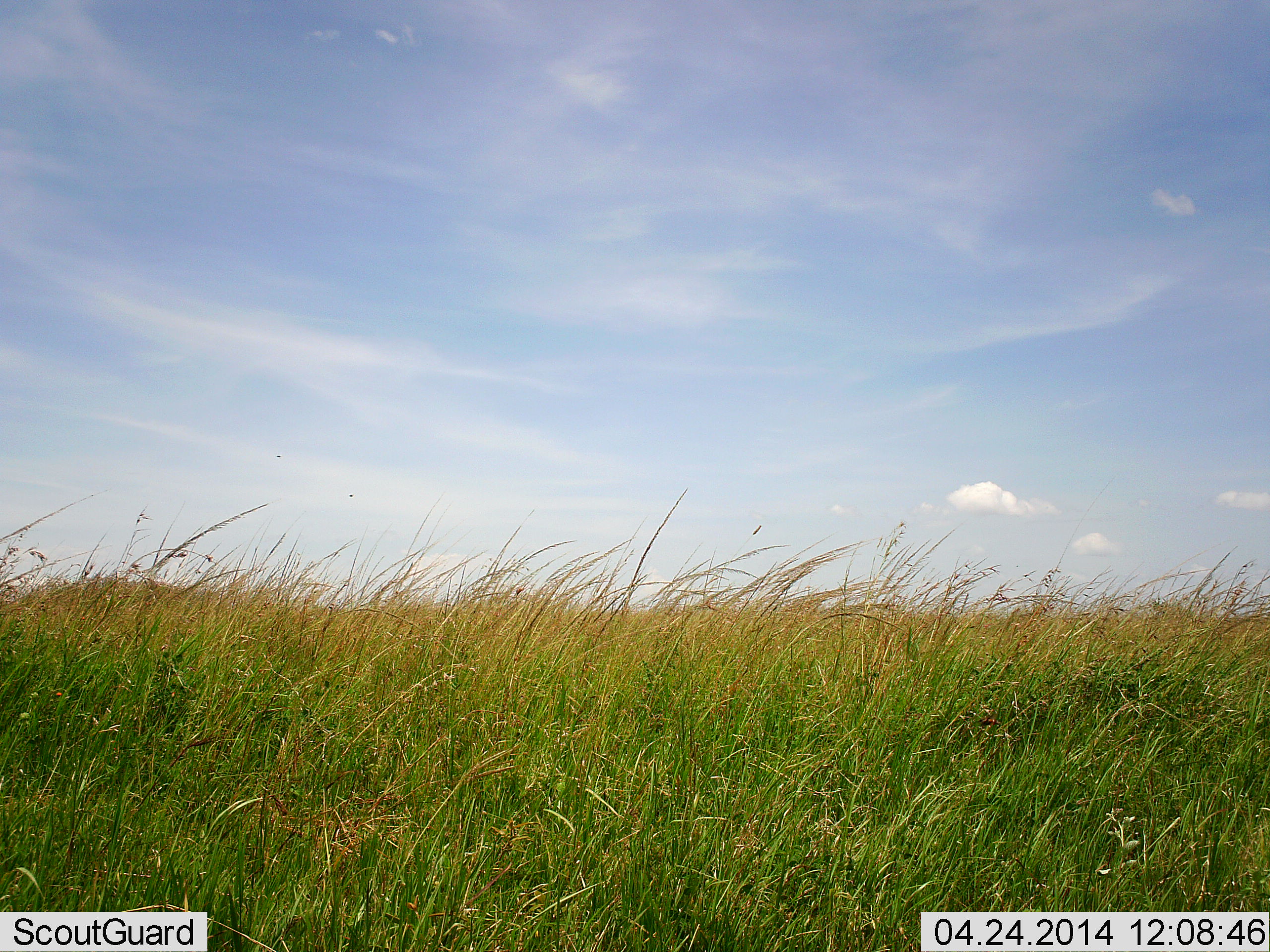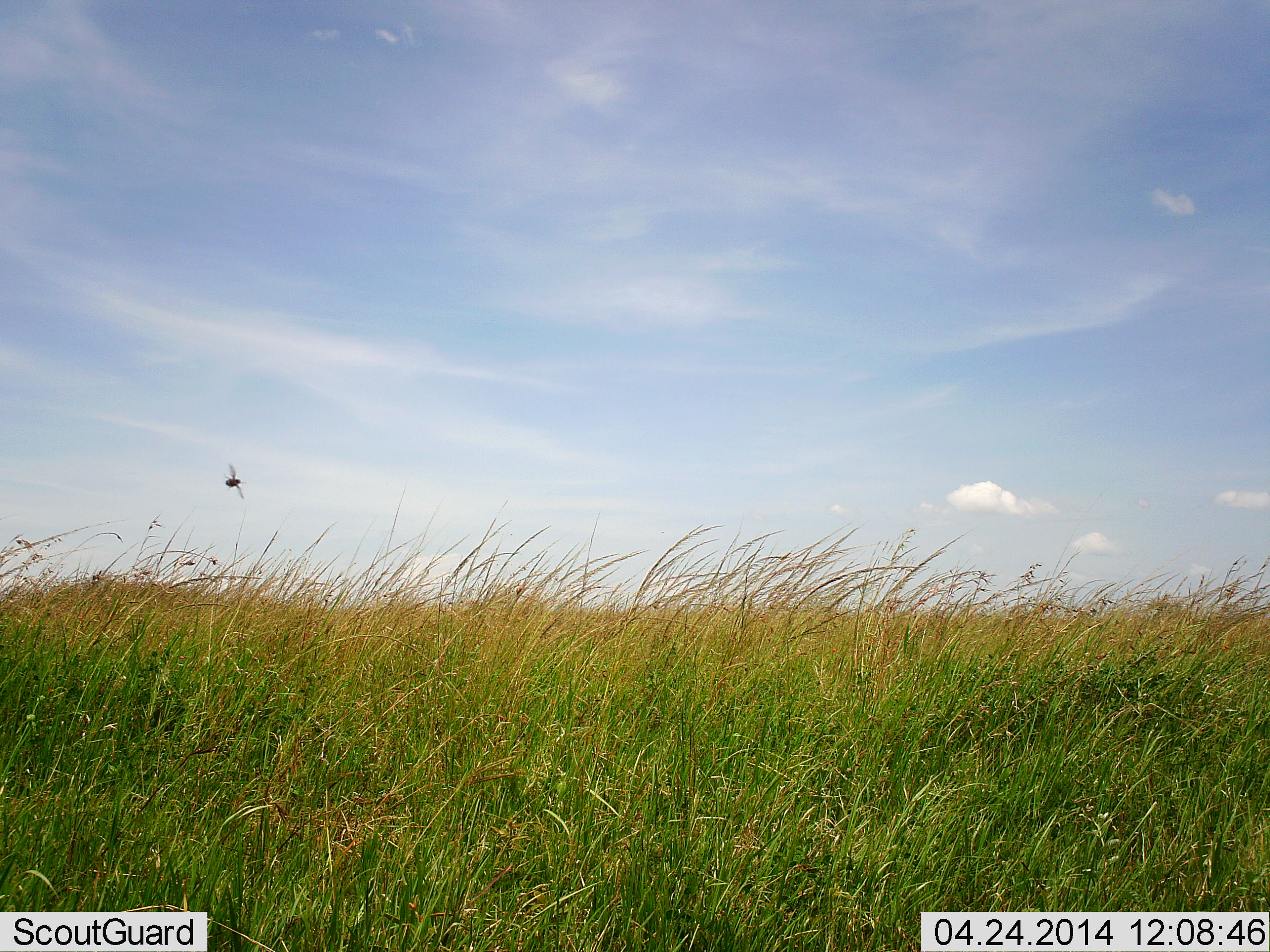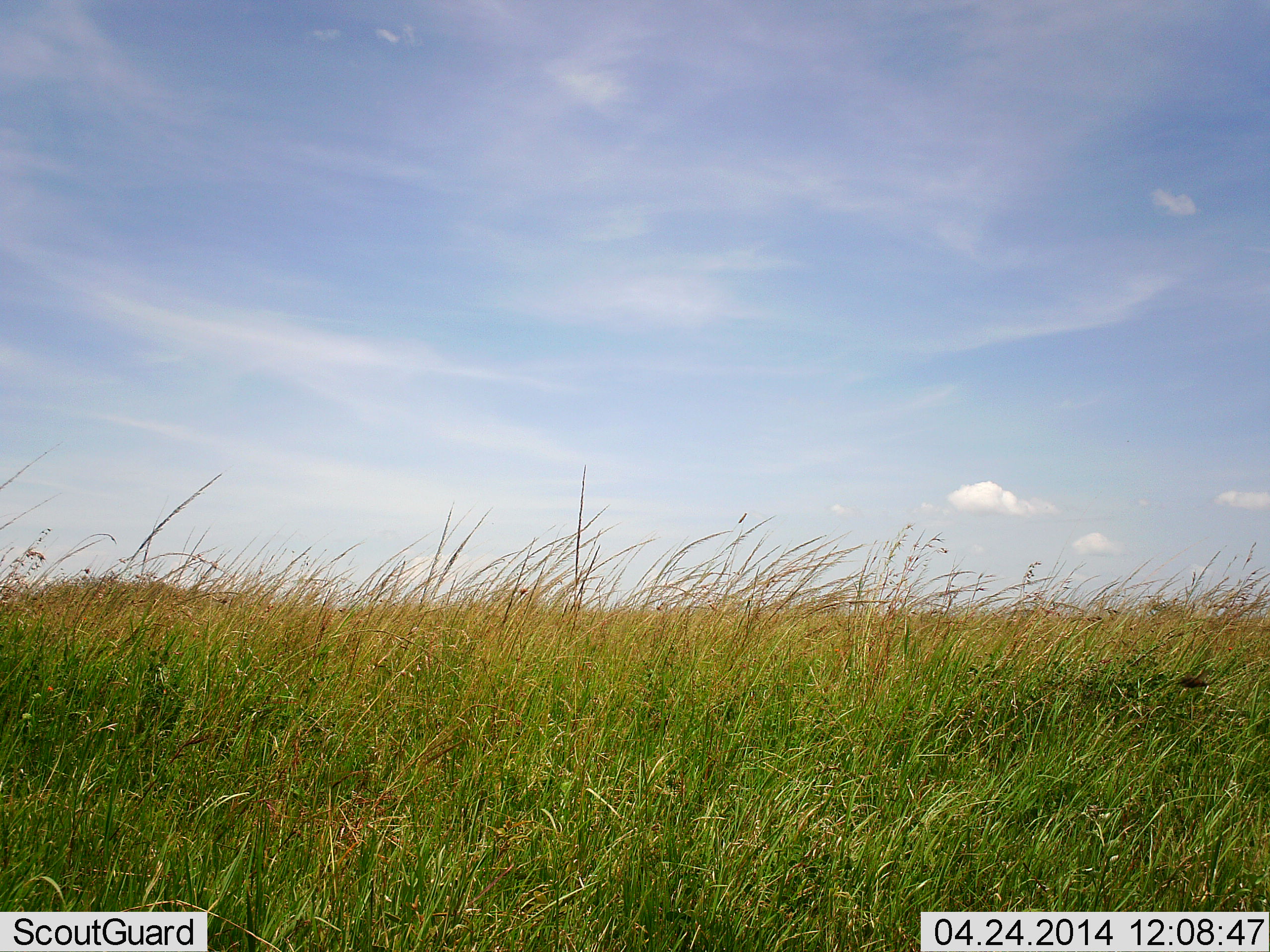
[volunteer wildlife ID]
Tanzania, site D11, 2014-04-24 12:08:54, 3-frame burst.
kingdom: Animalia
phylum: Arthropoda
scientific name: Arthropoda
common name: arthropods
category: insectspider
Insectspider (arthropods) (Arthropoda), count 1. Behavior (volunteer vote fractions): standing 0%, resting 0%, moving 100%, interacting 0%. Young present (vote fraction): 0%. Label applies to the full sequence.